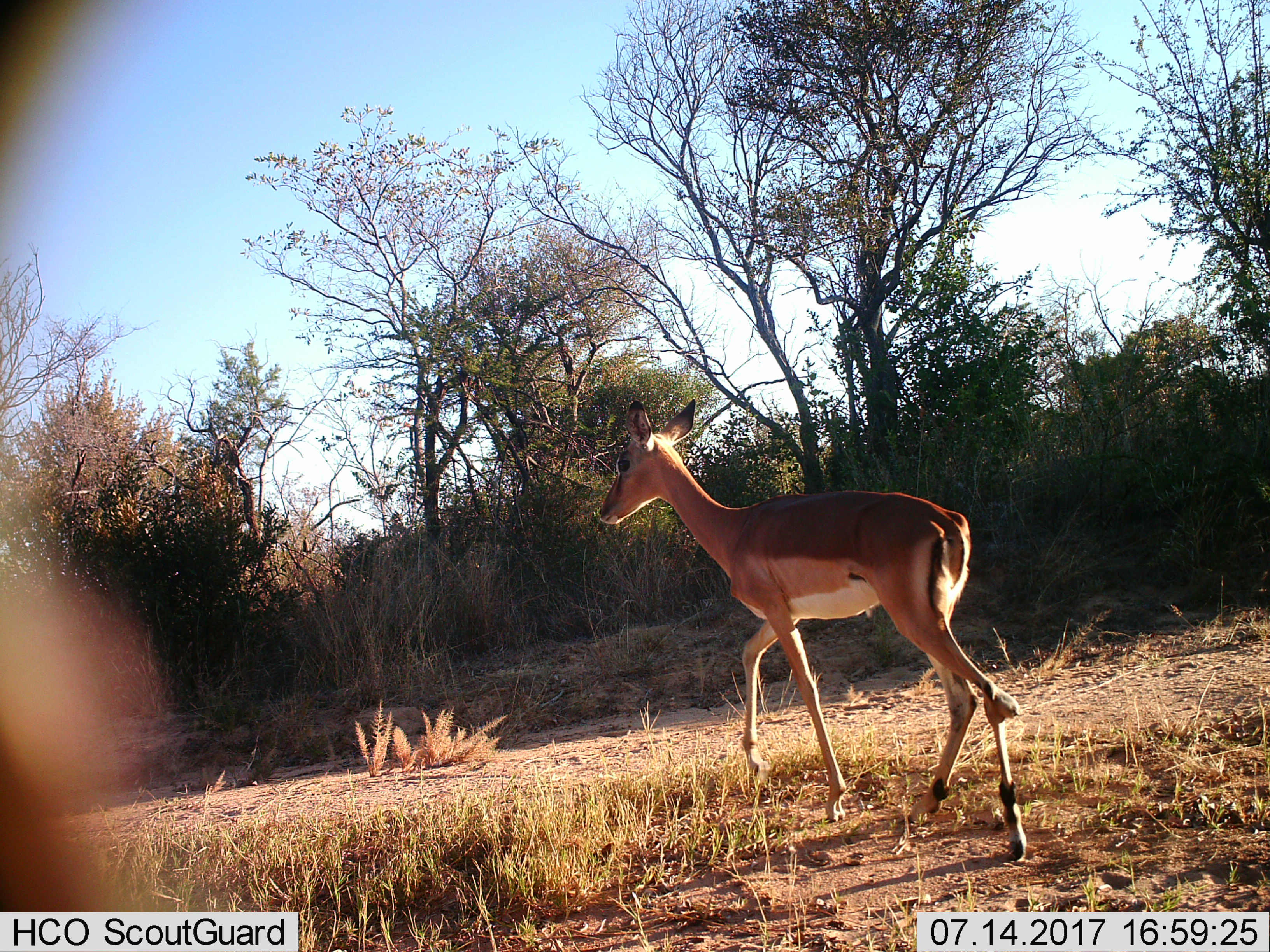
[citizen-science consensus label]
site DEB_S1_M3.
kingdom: Animalia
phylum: Chordata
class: Mammalia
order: Artiodactyla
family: Bovidae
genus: Aepyceros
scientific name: Aepyceros melampus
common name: impala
Impala (Aepyceros melampus), count 1. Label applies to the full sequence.